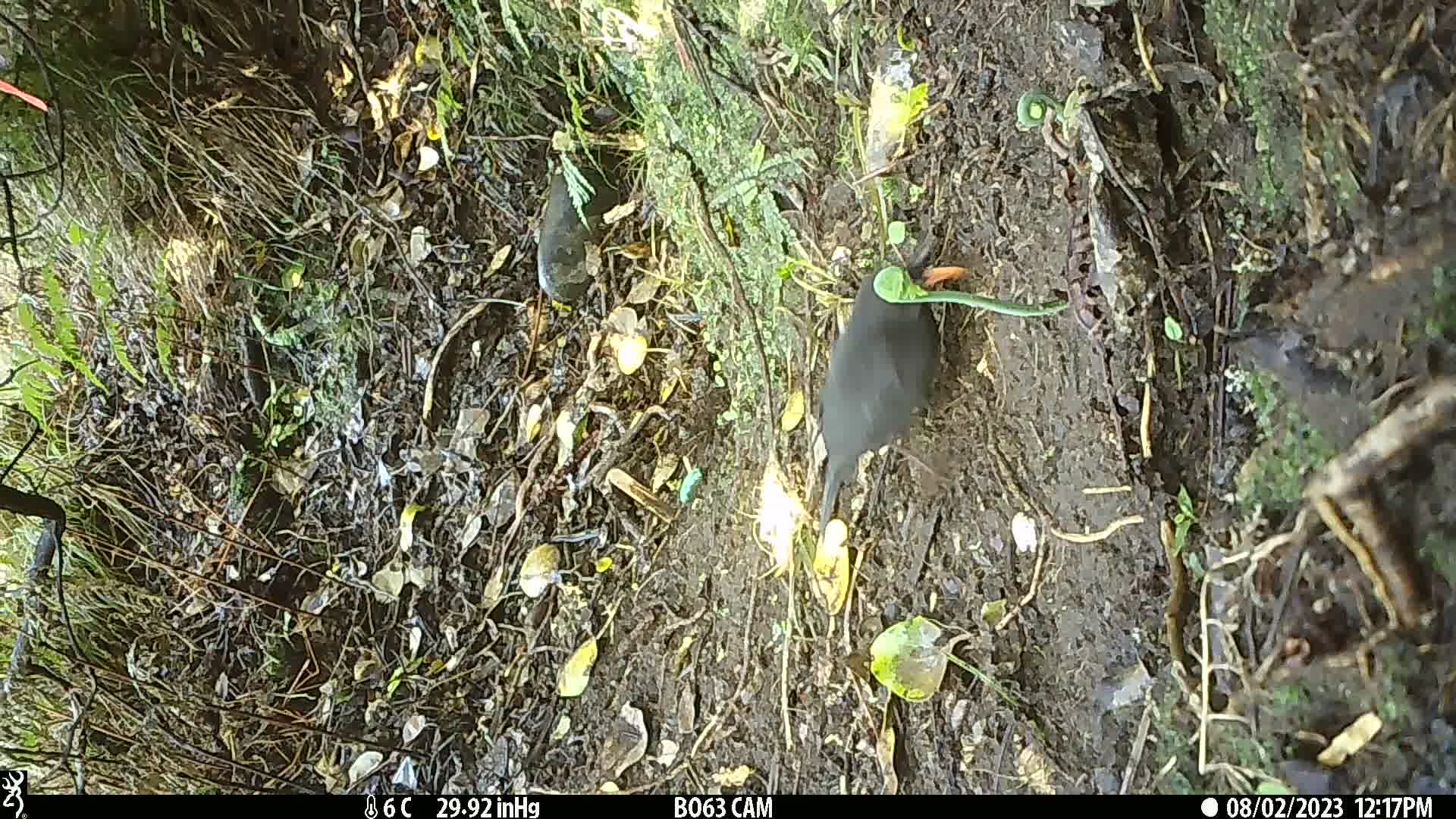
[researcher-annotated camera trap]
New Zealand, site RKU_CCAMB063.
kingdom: Animalia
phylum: Chordata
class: Aves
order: Passeriformes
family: Turdidae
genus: Turdus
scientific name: Turdus merula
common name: eurasian blackbird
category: blackbird